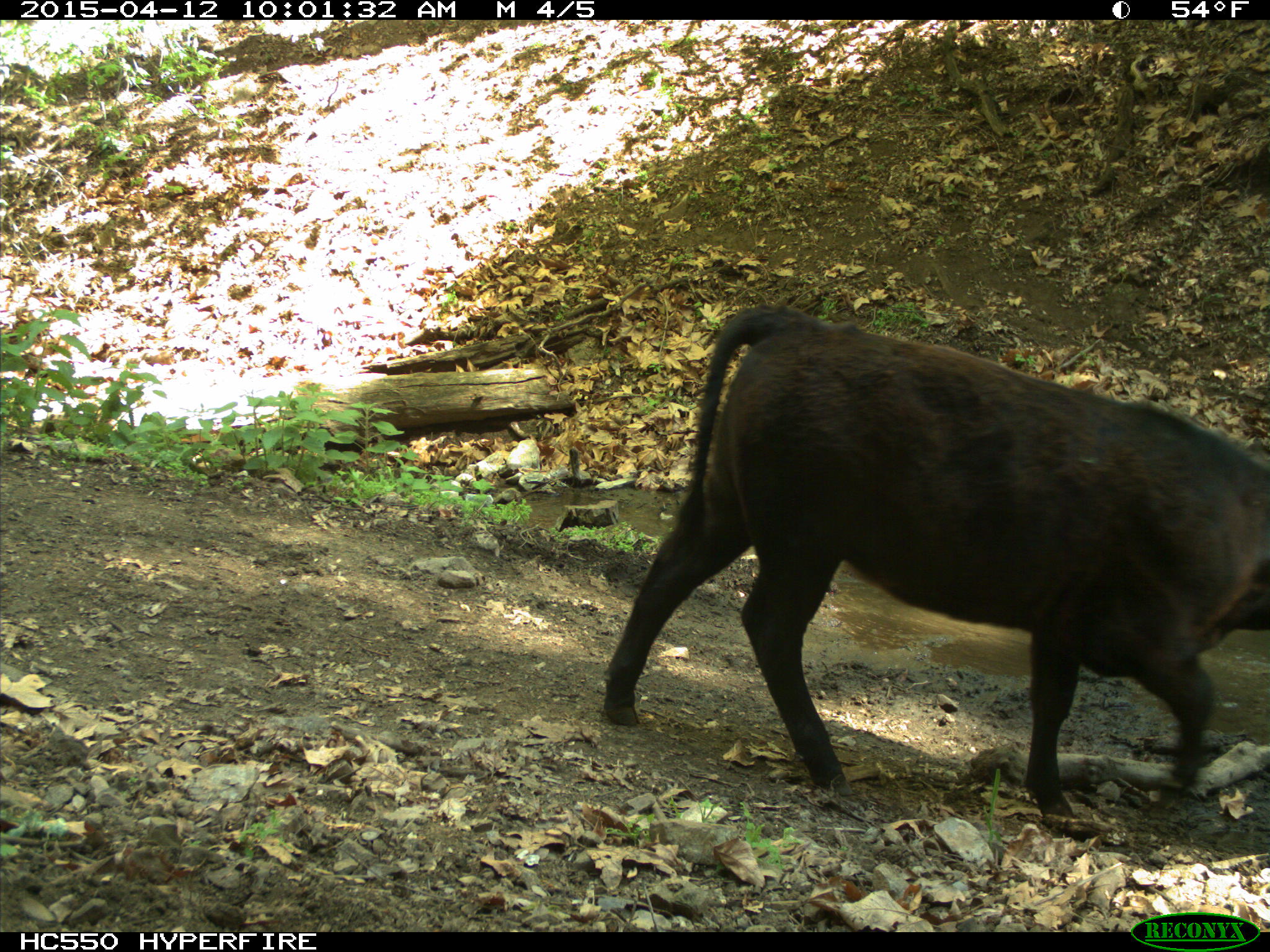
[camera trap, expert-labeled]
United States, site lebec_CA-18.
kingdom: Animalia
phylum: Chordata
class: Mammalia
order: Artiodactyla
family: Bovidae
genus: Bos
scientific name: Bos taurus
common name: domestic cow